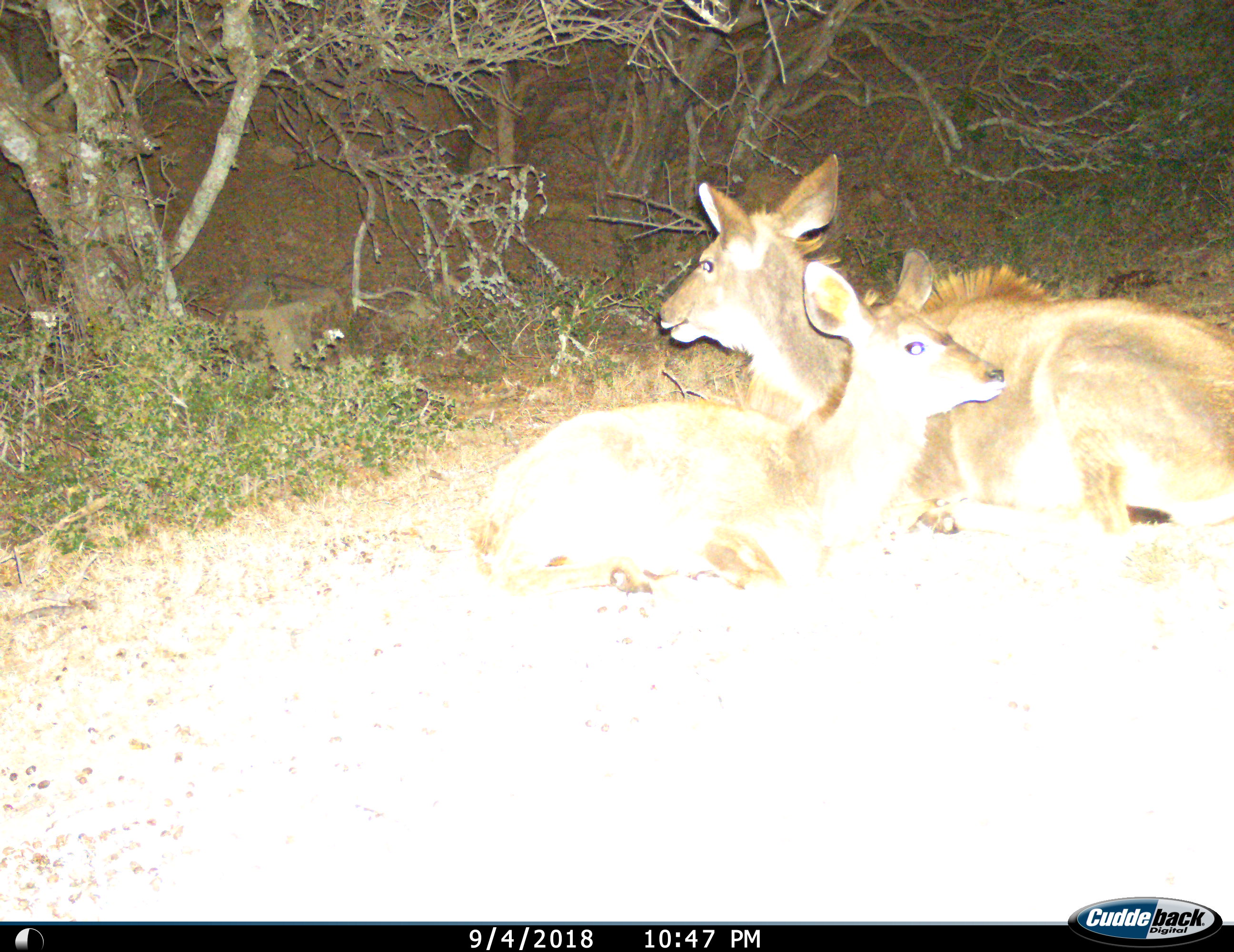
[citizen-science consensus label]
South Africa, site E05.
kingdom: Animalia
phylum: Chordata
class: Mammalia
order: Artiodactyla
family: Bovidae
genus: Tragelaphus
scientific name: Tragelaphus strepsiceros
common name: greater kudu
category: kudu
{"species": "kudu (greater kudu) (Tragelaphus strepsiceros)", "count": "2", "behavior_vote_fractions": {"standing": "0%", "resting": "100%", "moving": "0%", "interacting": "0%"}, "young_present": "89%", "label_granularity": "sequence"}